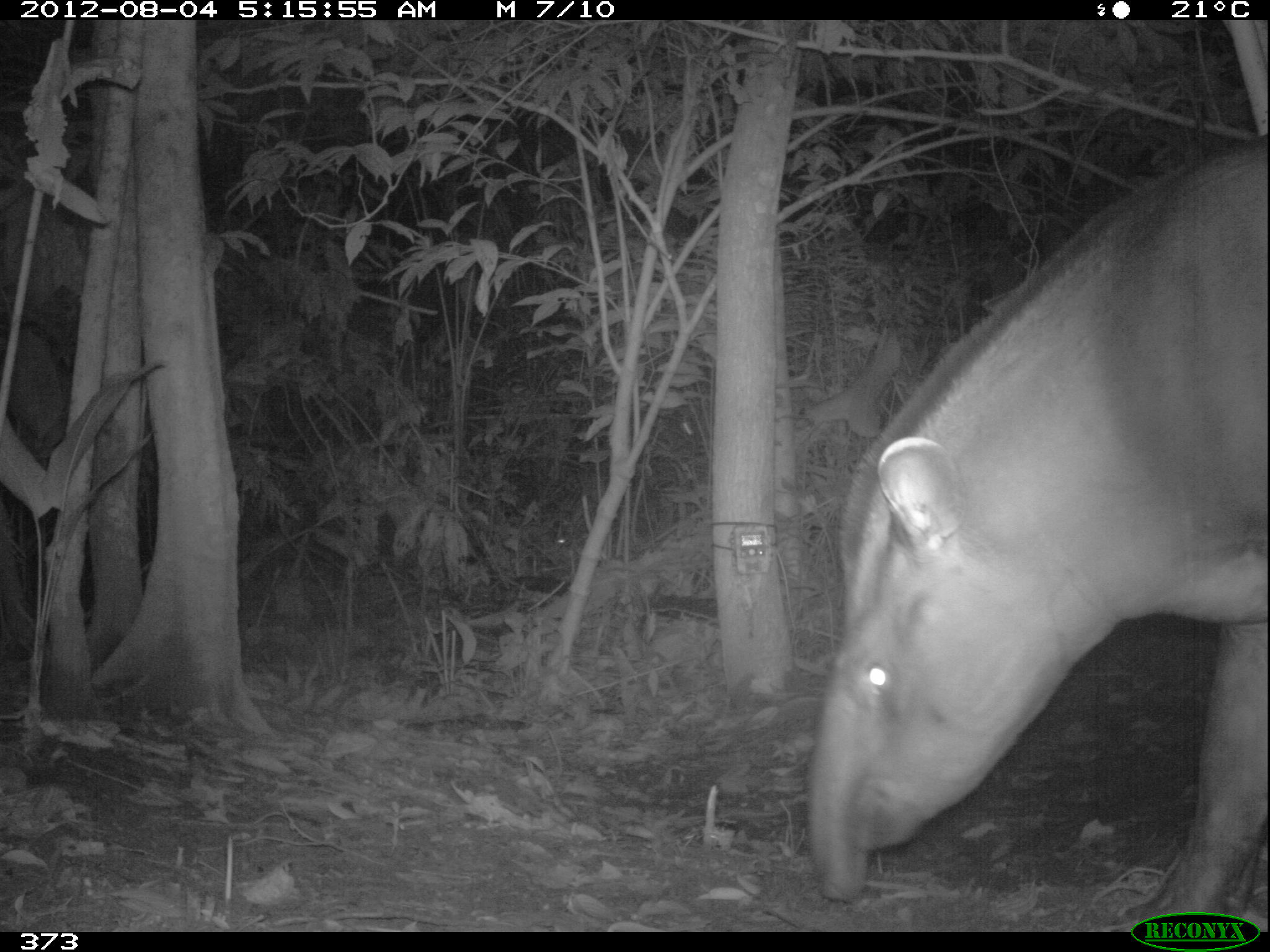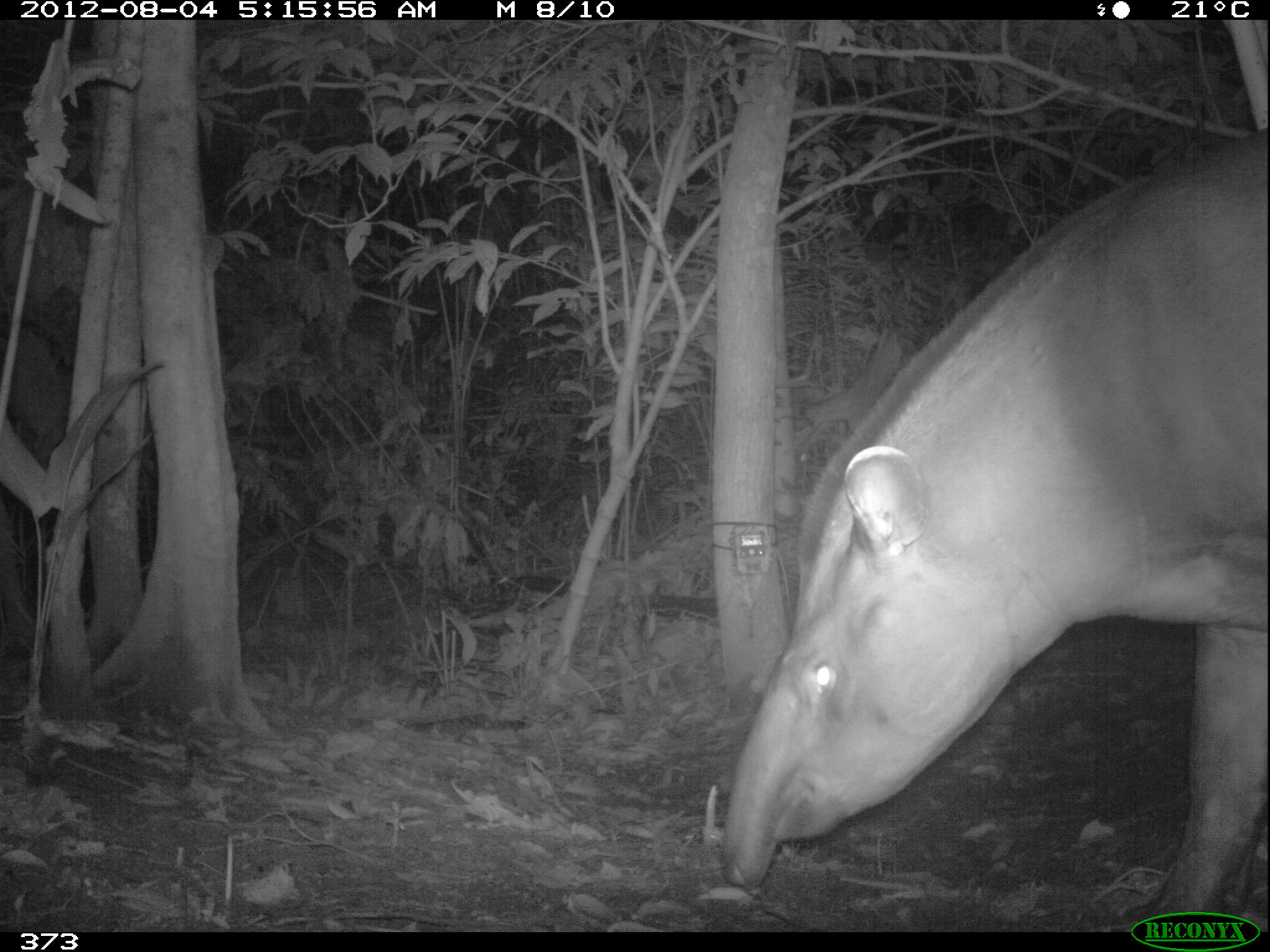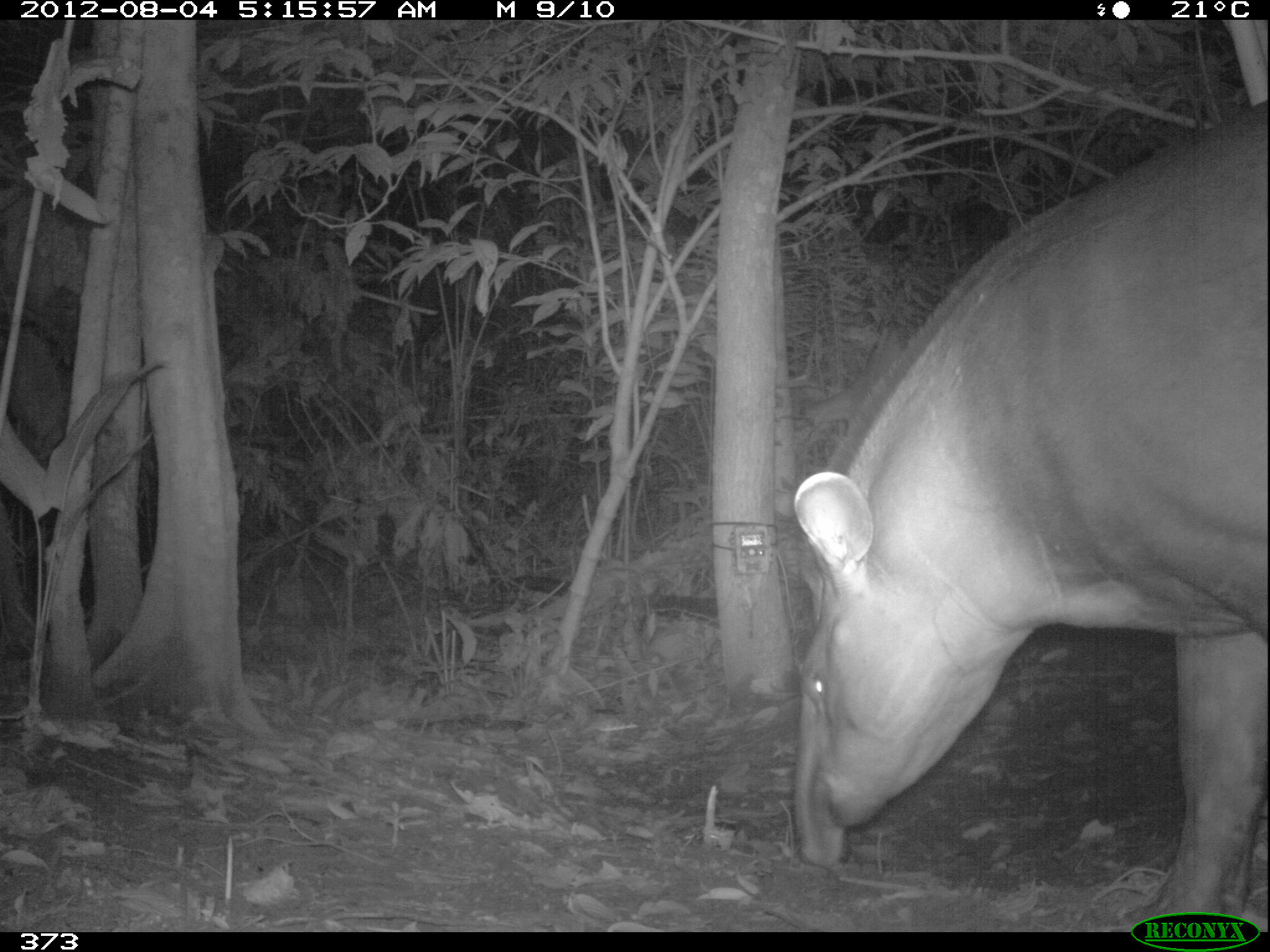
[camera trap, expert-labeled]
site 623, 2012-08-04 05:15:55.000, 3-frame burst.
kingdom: Animalia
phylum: Chordata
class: Mammalia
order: Perissodactyla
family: Tapiridae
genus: Tapirus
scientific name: Tapirus terrestris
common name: south american tapir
Tapirus terrestris (south american tapir).